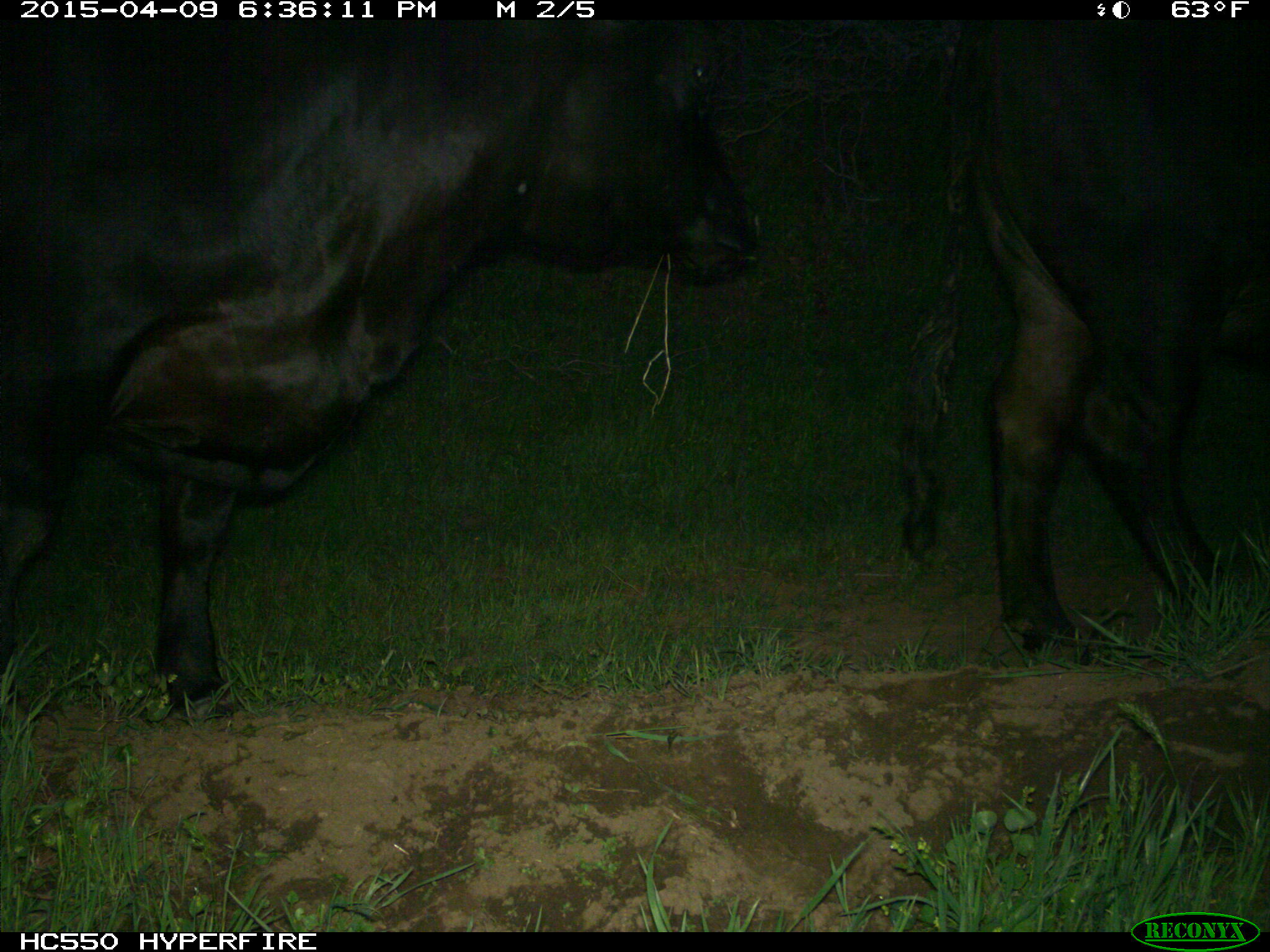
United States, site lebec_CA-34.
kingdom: Animalia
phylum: Chordata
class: Mammalia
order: Artiodactyla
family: Bovidae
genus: Bos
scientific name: Bos taurus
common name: domestic cow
Bos taurus (domestic cow).